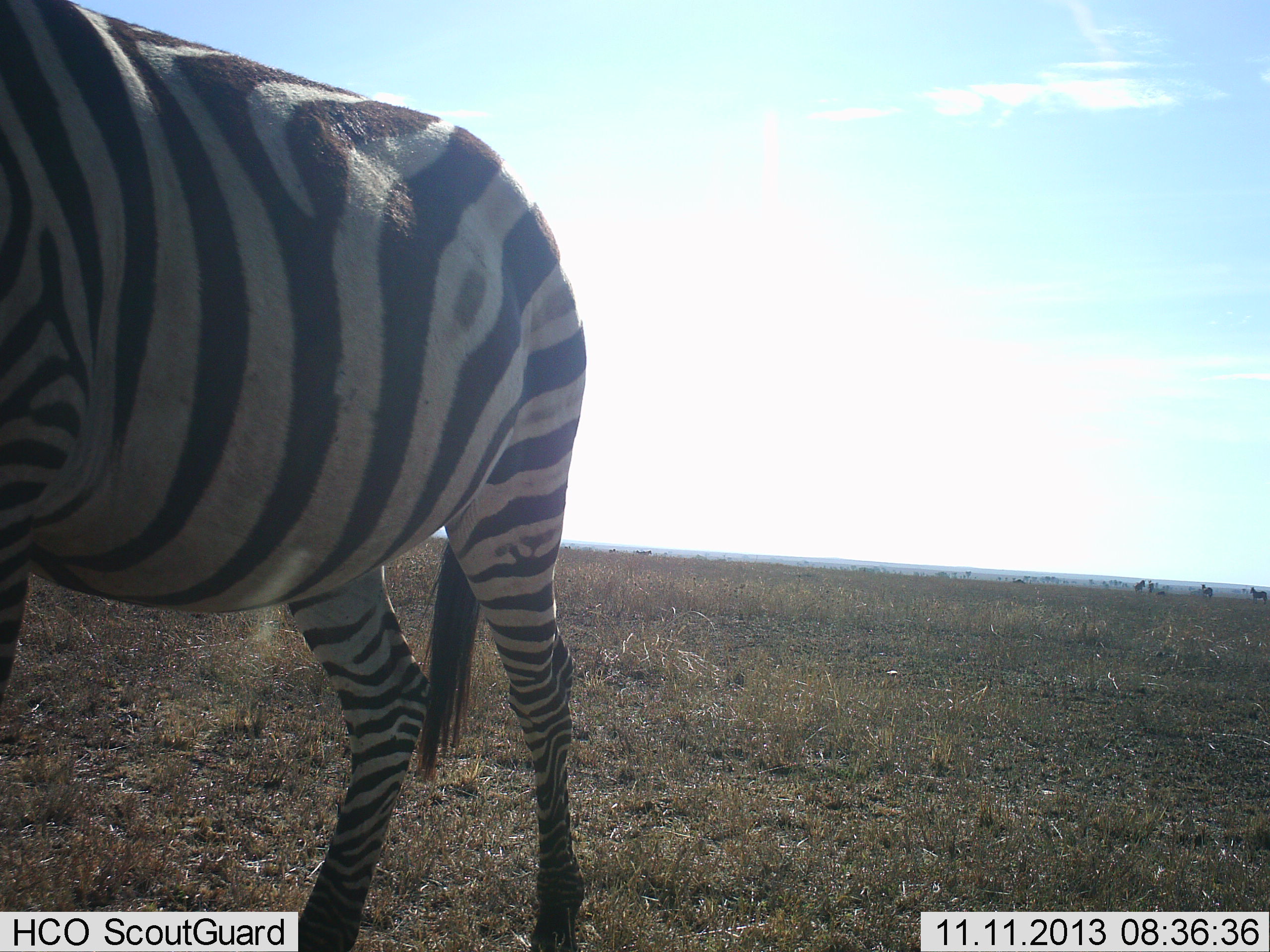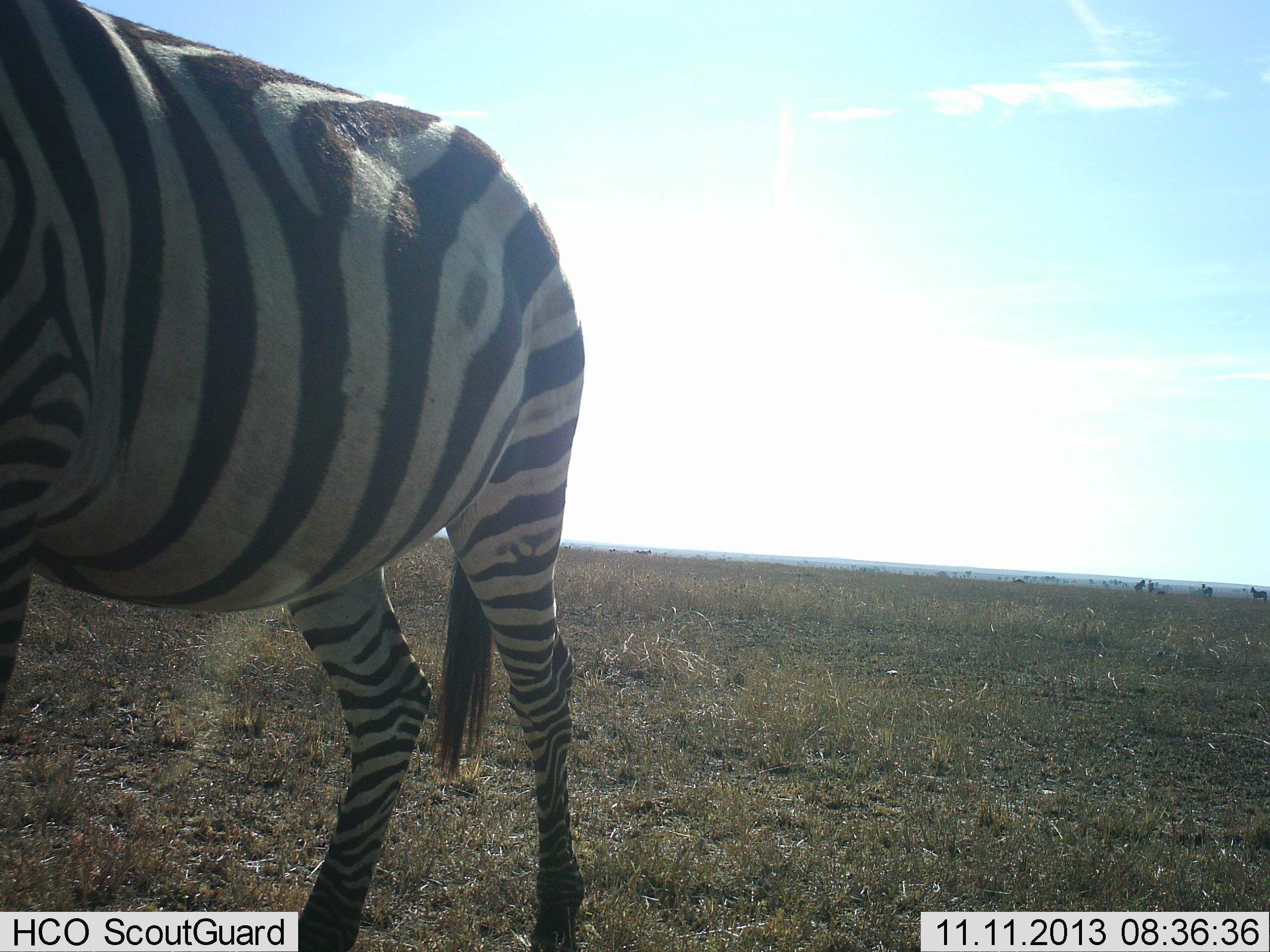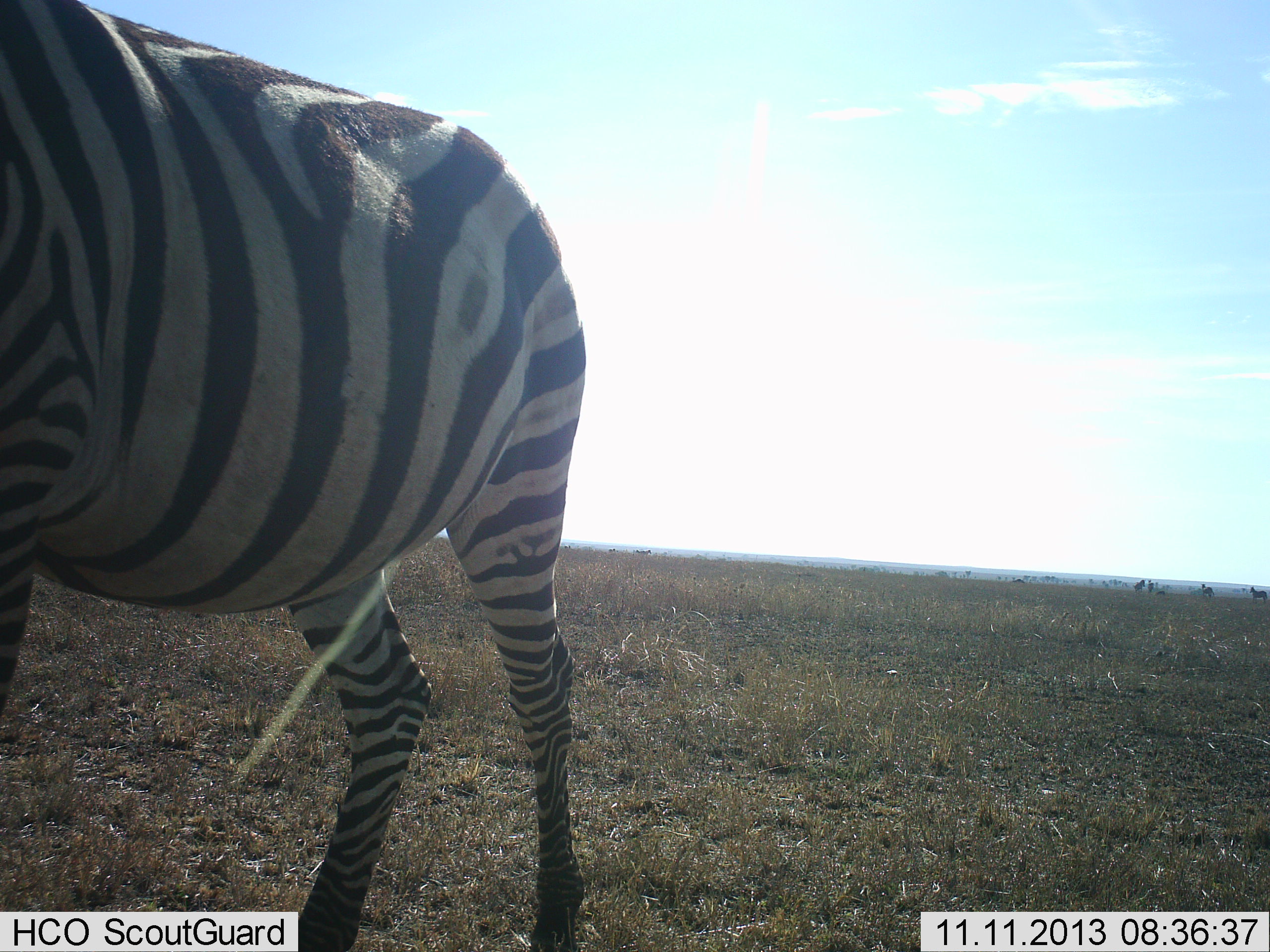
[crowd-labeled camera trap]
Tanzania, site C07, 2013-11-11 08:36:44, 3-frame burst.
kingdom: Animalia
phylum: Chordata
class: Mammalia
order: Perissodactyla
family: Equidae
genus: Equus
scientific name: Equus quagga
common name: plains zebra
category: zebra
Zebra (plains zebra) (Equus quagga), count 4. Behavior (volunteer vote fractions): standing 90%, resting 0%, moving 0%, interacting 0%. Young present (vote fraction): 0%. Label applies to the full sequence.